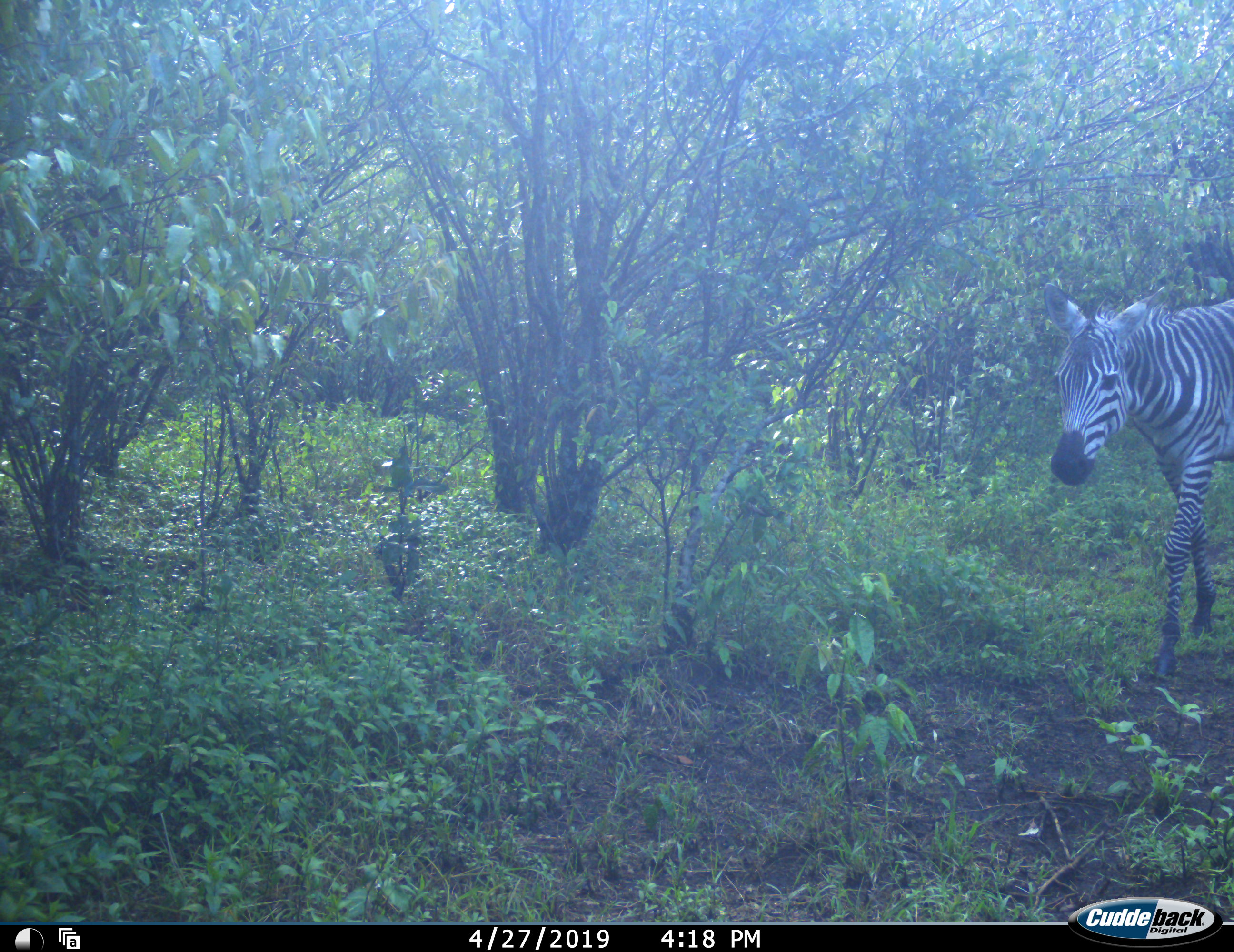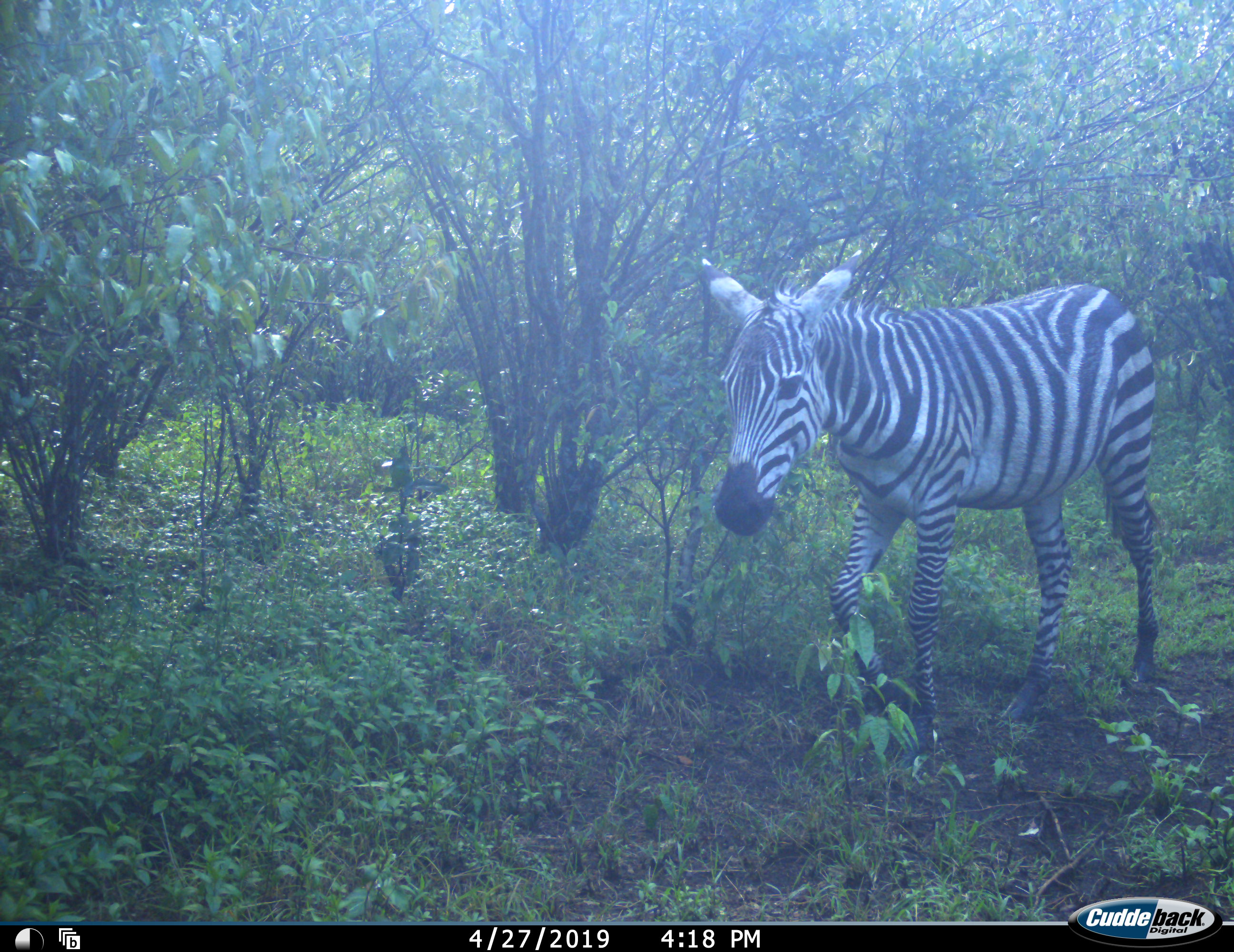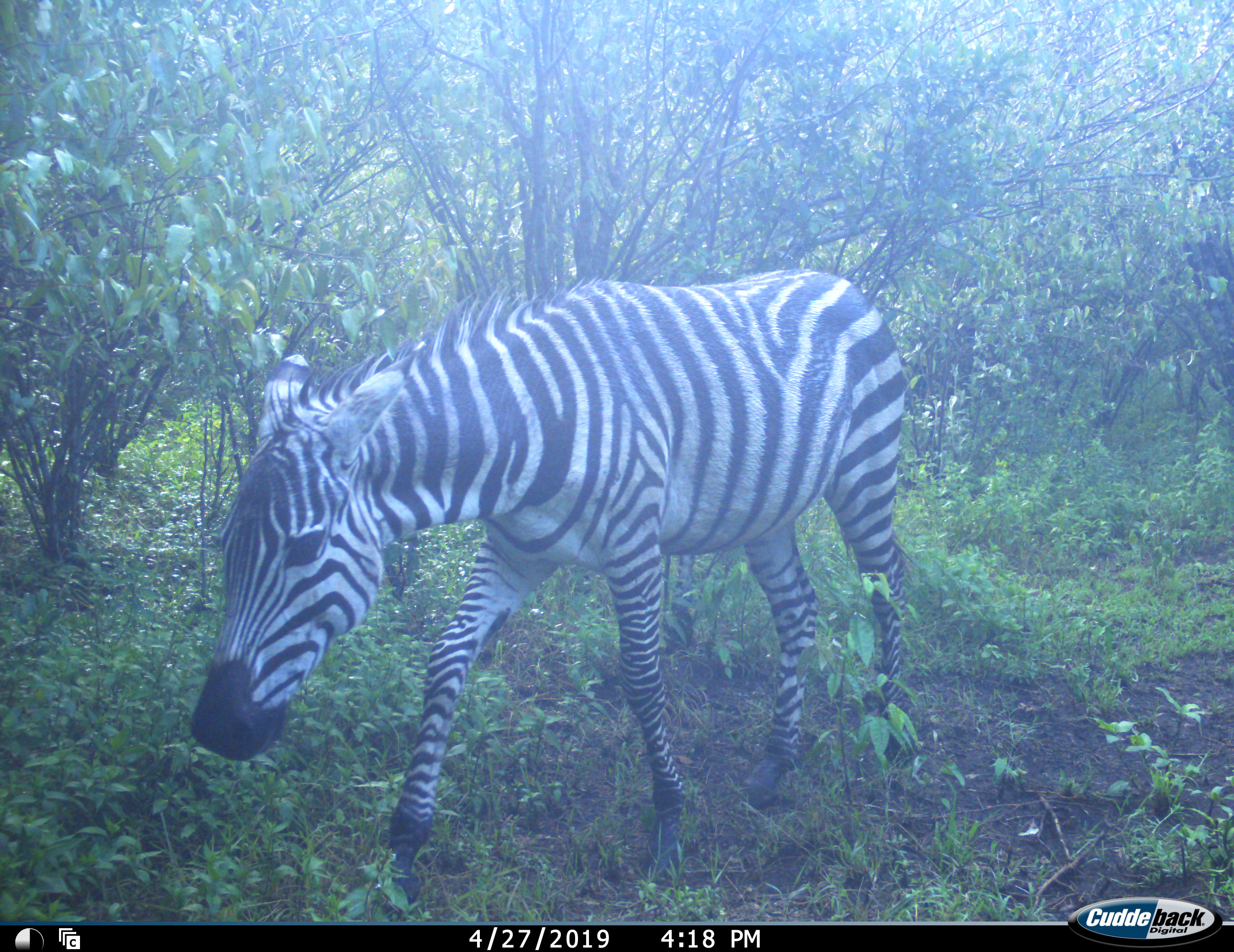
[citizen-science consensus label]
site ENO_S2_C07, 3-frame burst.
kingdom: Animalia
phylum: Chordata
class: Mammalia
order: Perissodactyla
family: Equidae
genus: Equus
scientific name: Equus quagga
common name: plains zebra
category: zebraplains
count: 1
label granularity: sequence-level